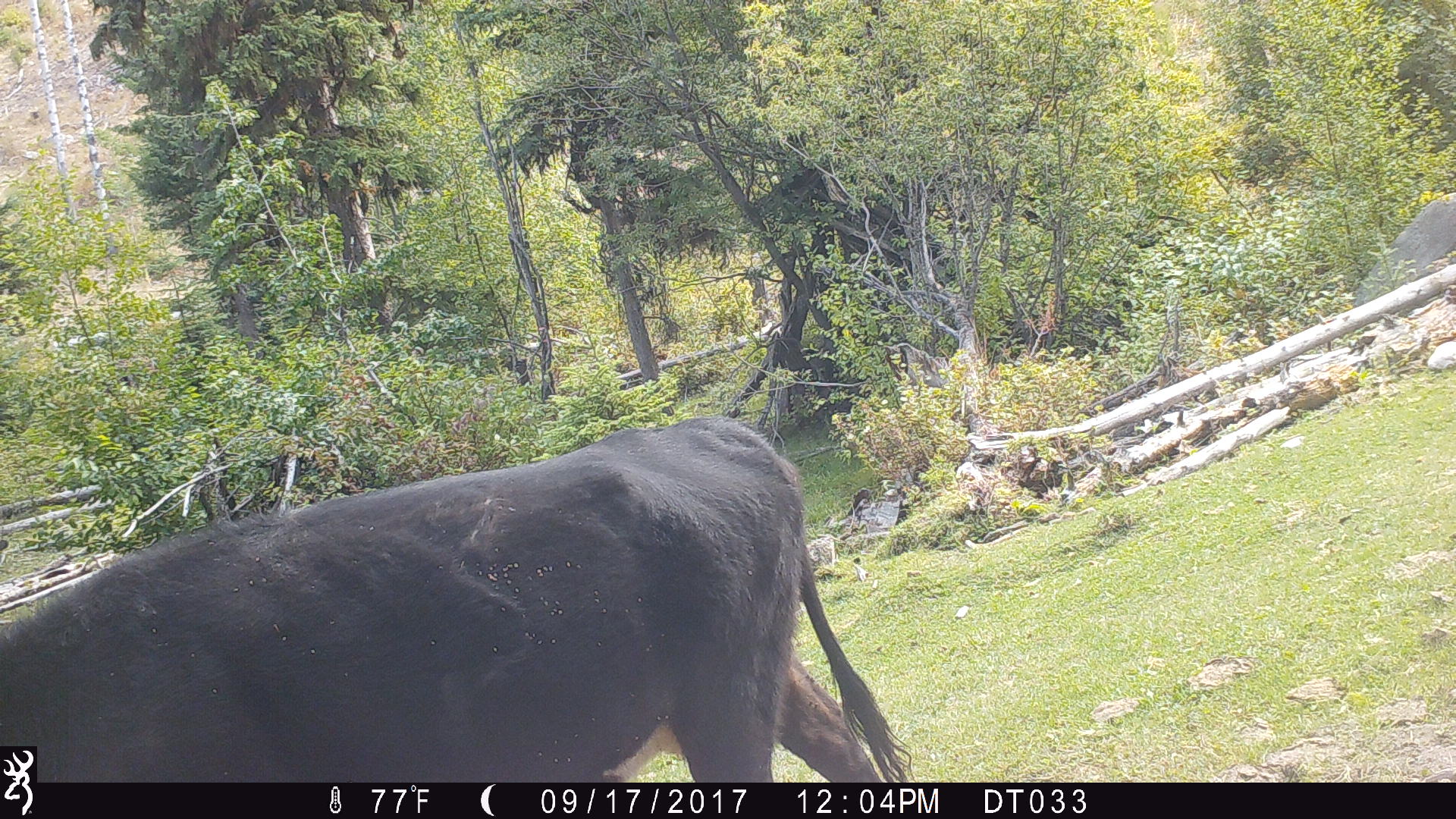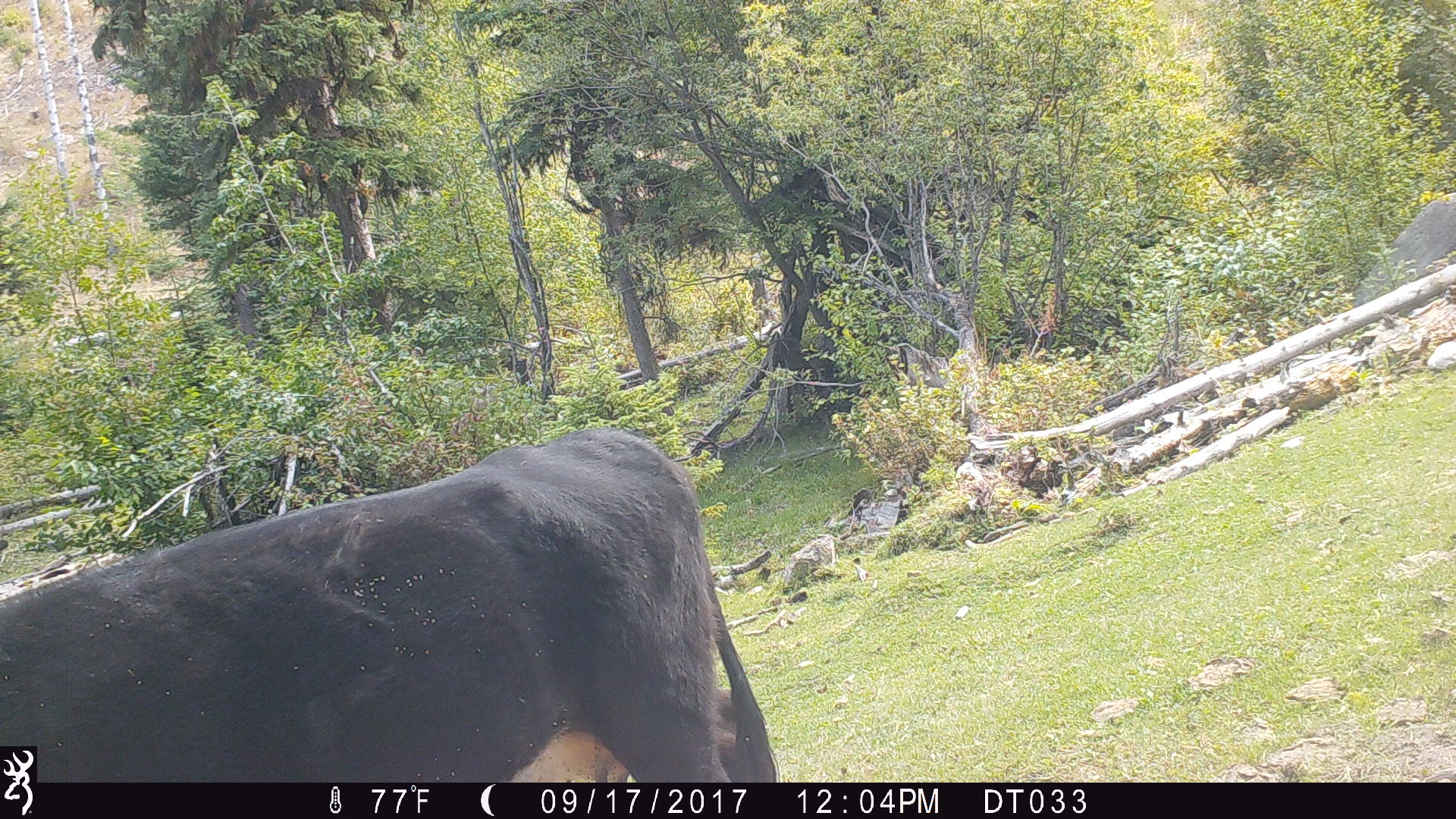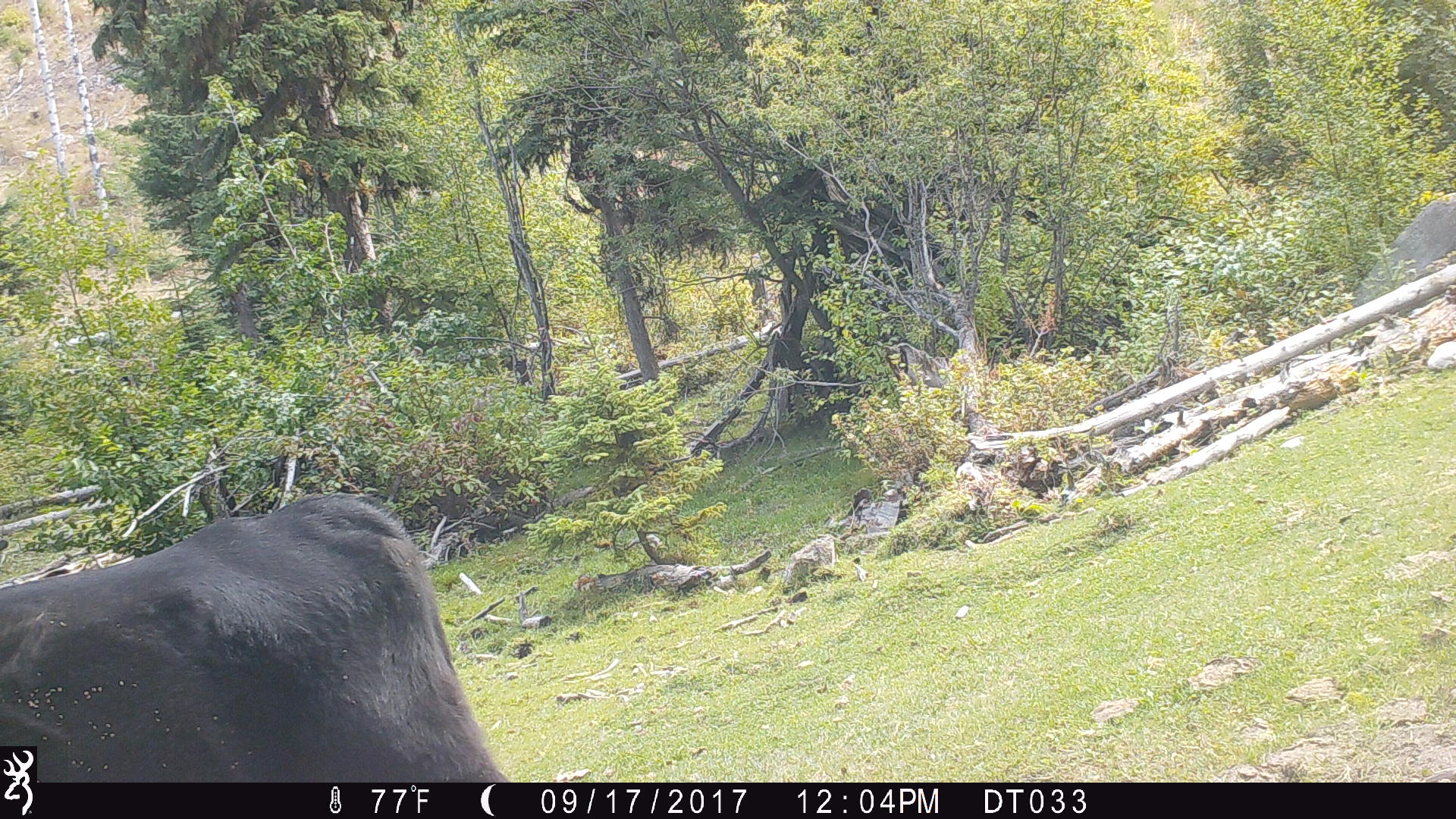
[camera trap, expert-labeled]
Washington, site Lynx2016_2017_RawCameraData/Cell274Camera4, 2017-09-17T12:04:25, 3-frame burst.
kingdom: Animalia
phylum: Chordata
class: Mammalia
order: Artiodactyla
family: Bovidae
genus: Bos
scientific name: Bos taurus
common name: domestic cattle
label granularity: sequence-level